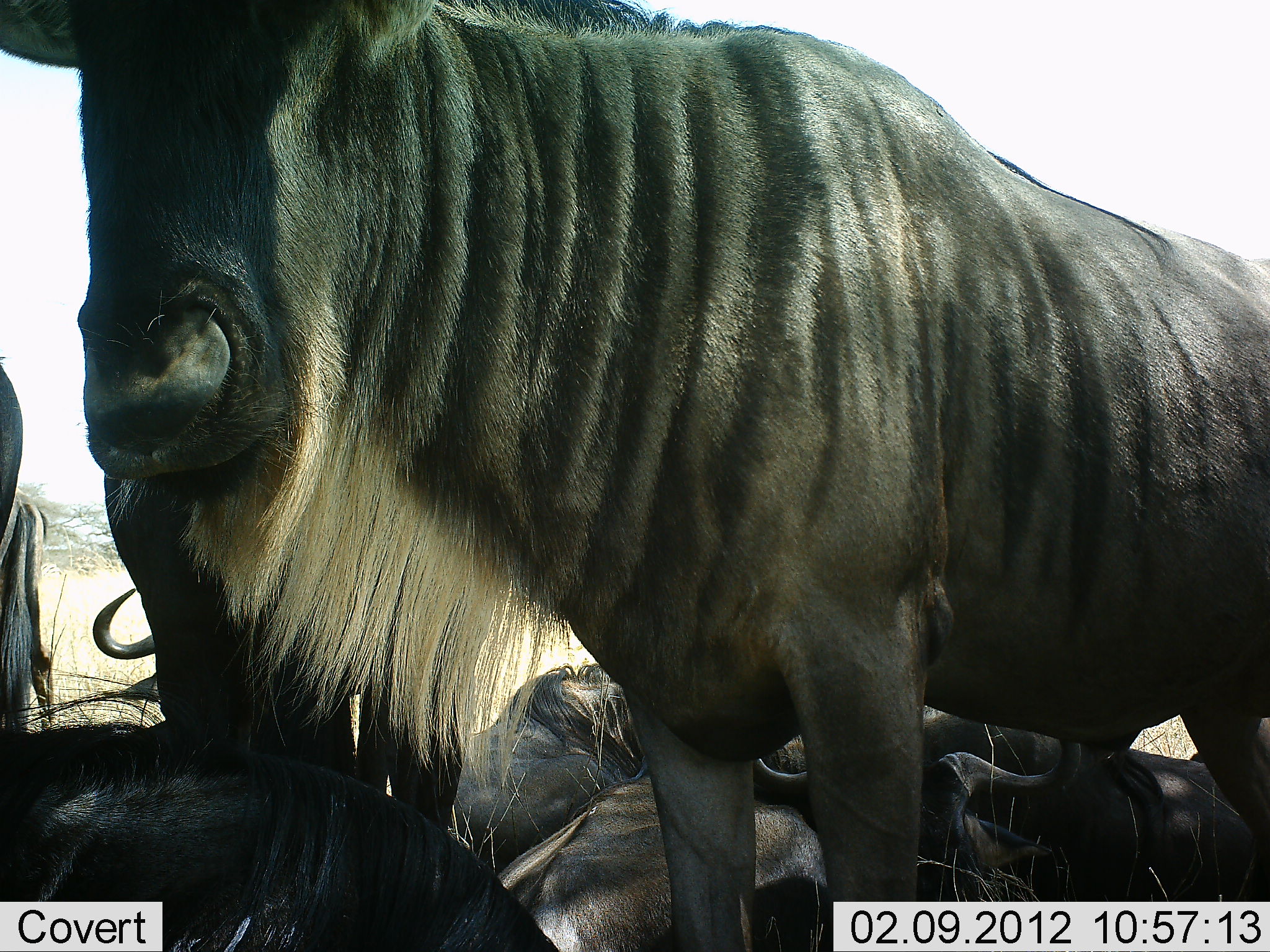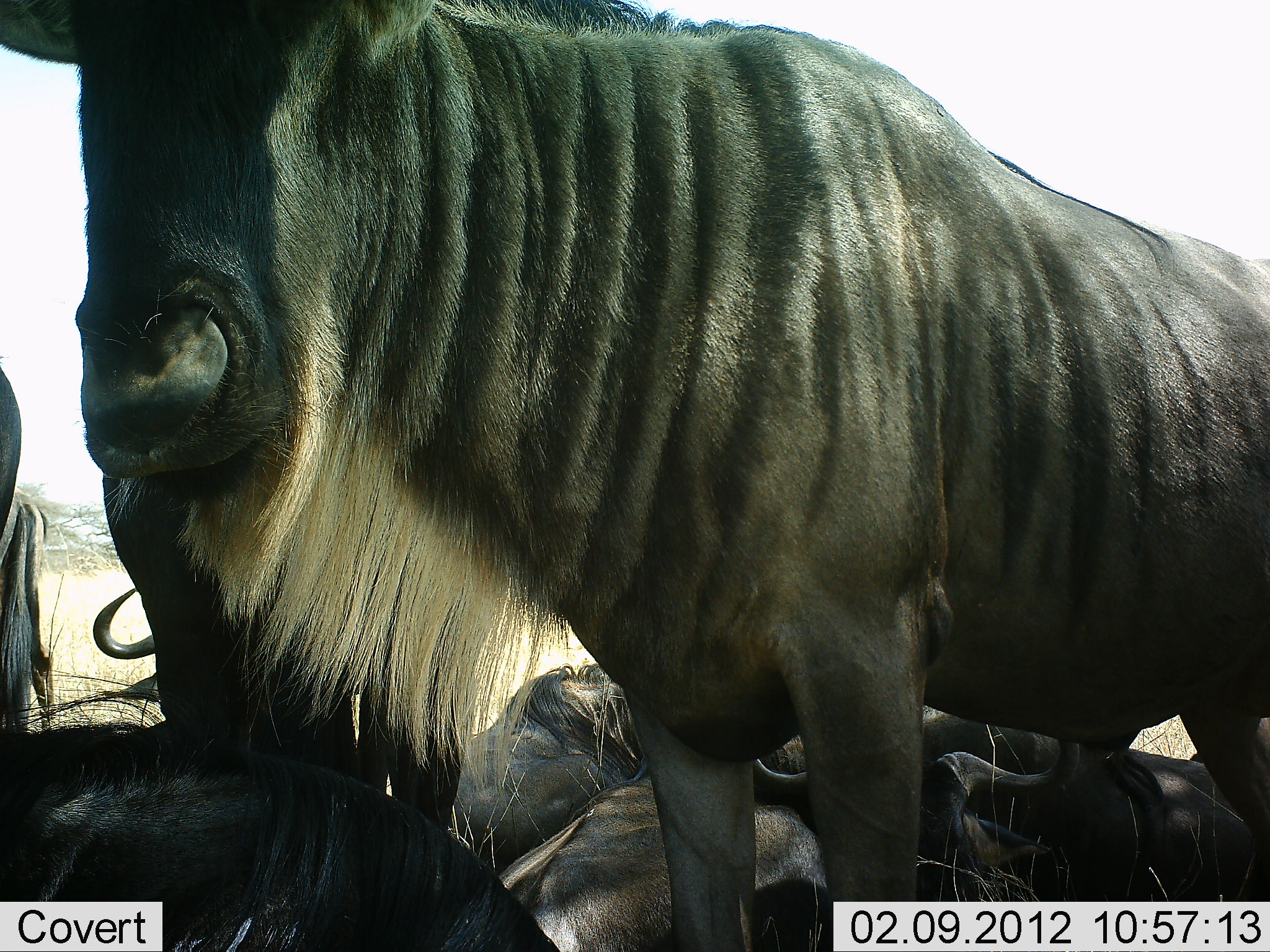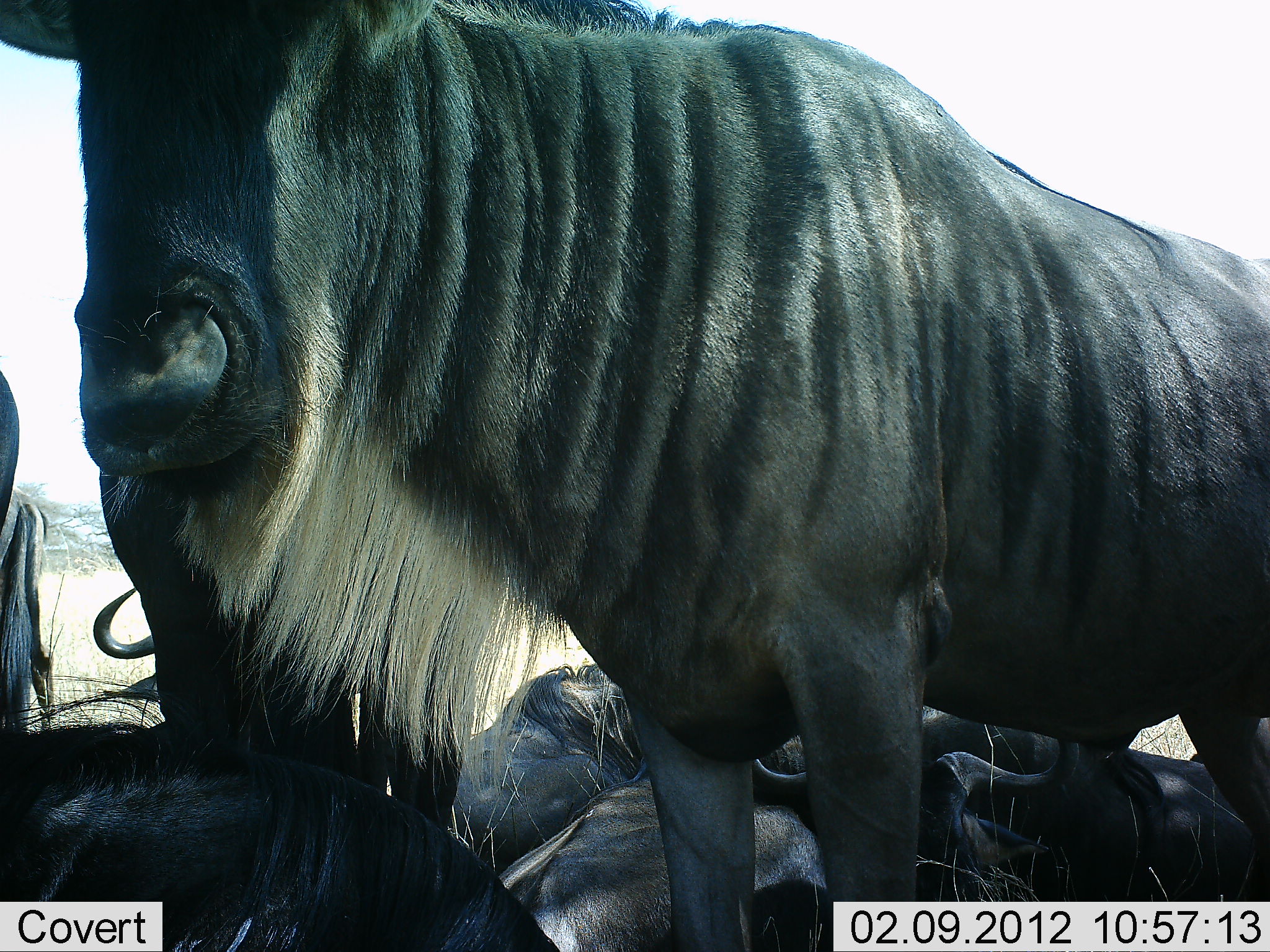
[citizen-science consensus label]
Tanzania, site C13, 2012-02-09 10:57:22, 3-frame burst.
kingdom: Animalia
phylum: Chordata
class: Mammalia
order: Artiodactyla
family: Bovidae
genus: Connochaetes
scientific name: Connochaetes taurinus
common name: blue wildebeest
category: wildebeest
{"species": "wildebeest (blue wildebeest) (Connochaetes taurinus)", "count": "6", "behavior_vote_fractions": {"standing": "72%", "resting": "92%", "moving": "0%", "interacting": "4%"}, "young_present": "0%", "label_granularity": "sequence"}